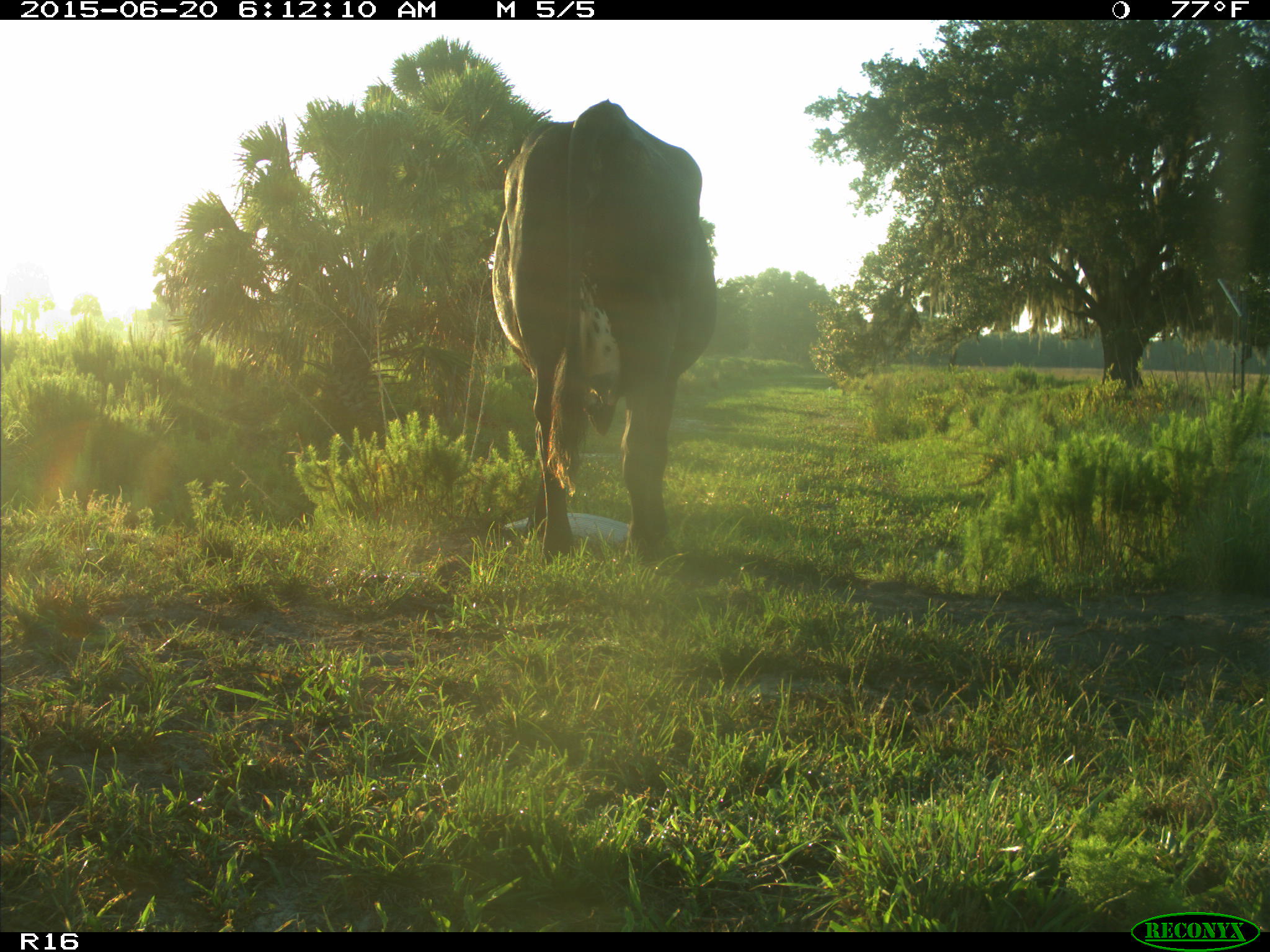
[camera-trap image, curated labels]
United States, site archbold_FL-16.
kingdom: Animalia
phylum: Chordata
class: Mammalia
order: Artiodactyla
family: Bovidae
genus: Bos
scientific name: Bos taurus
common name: domestic cow